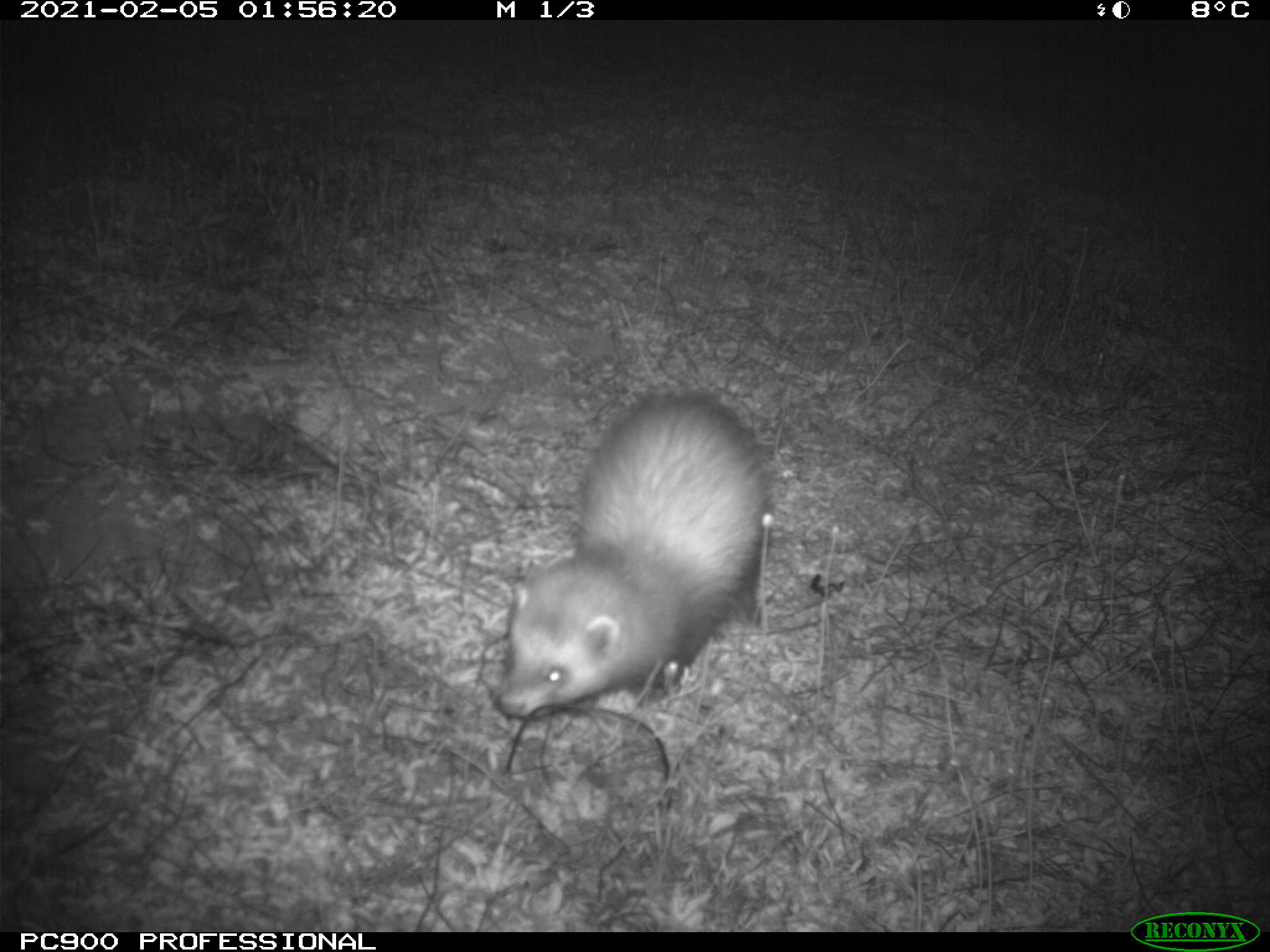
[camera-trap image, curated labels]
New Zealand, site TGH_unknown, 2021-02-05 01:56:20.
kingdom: Animalia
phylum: Chordata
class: Mammalia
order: Carnivora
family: Mustelidae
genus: Mustela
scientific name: Mustela furo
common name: ferret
Ferret (Mustela furo).